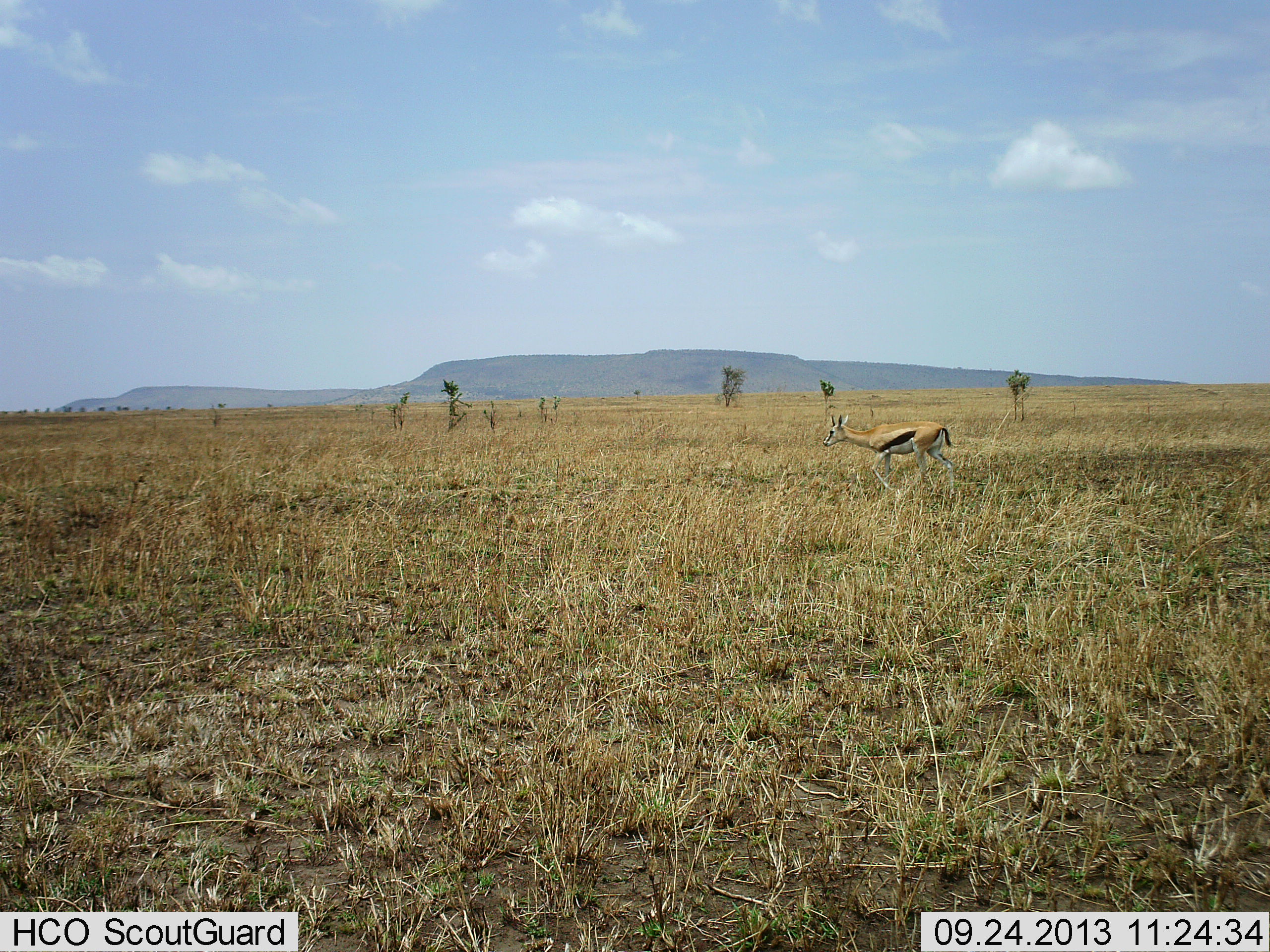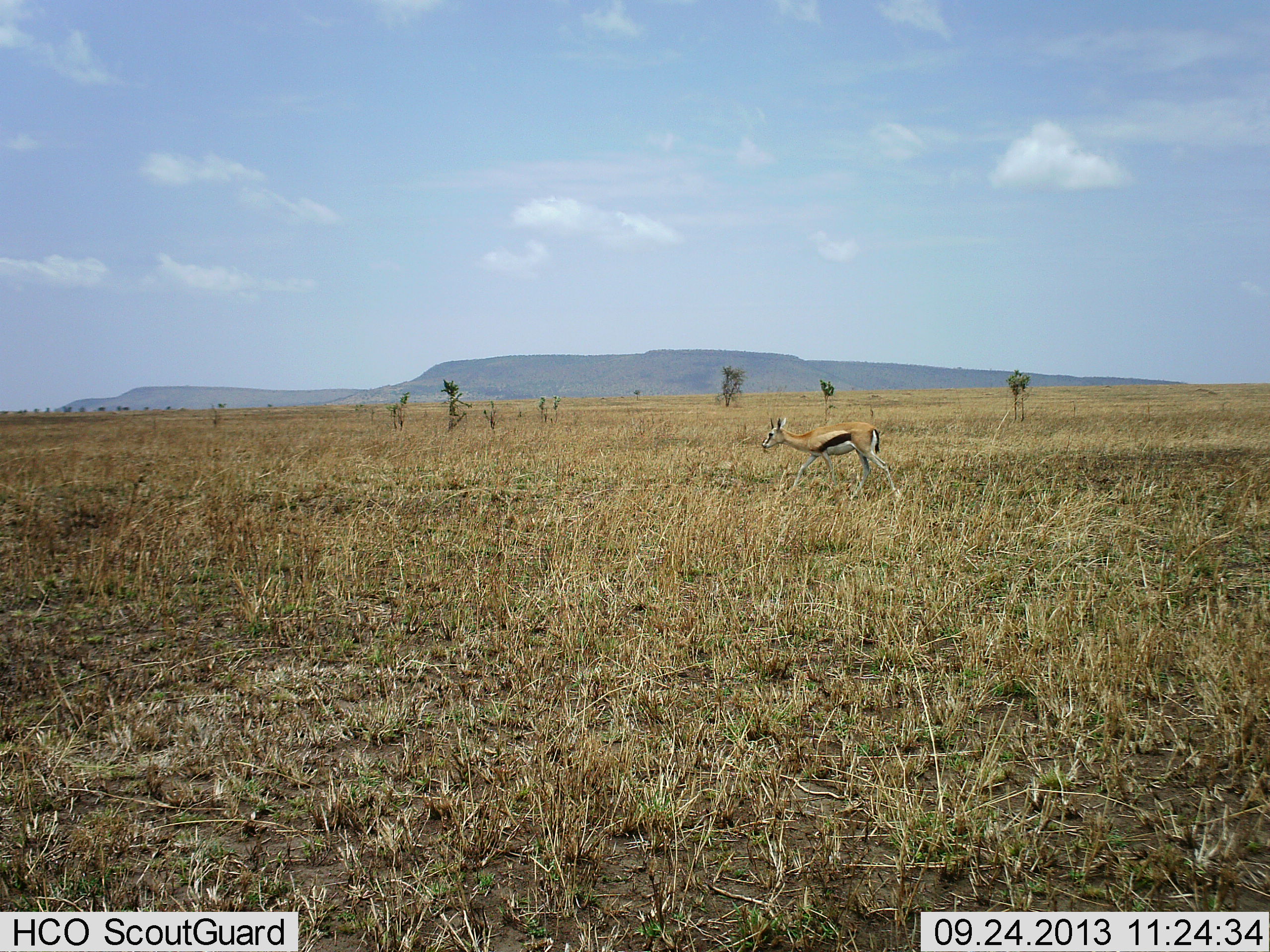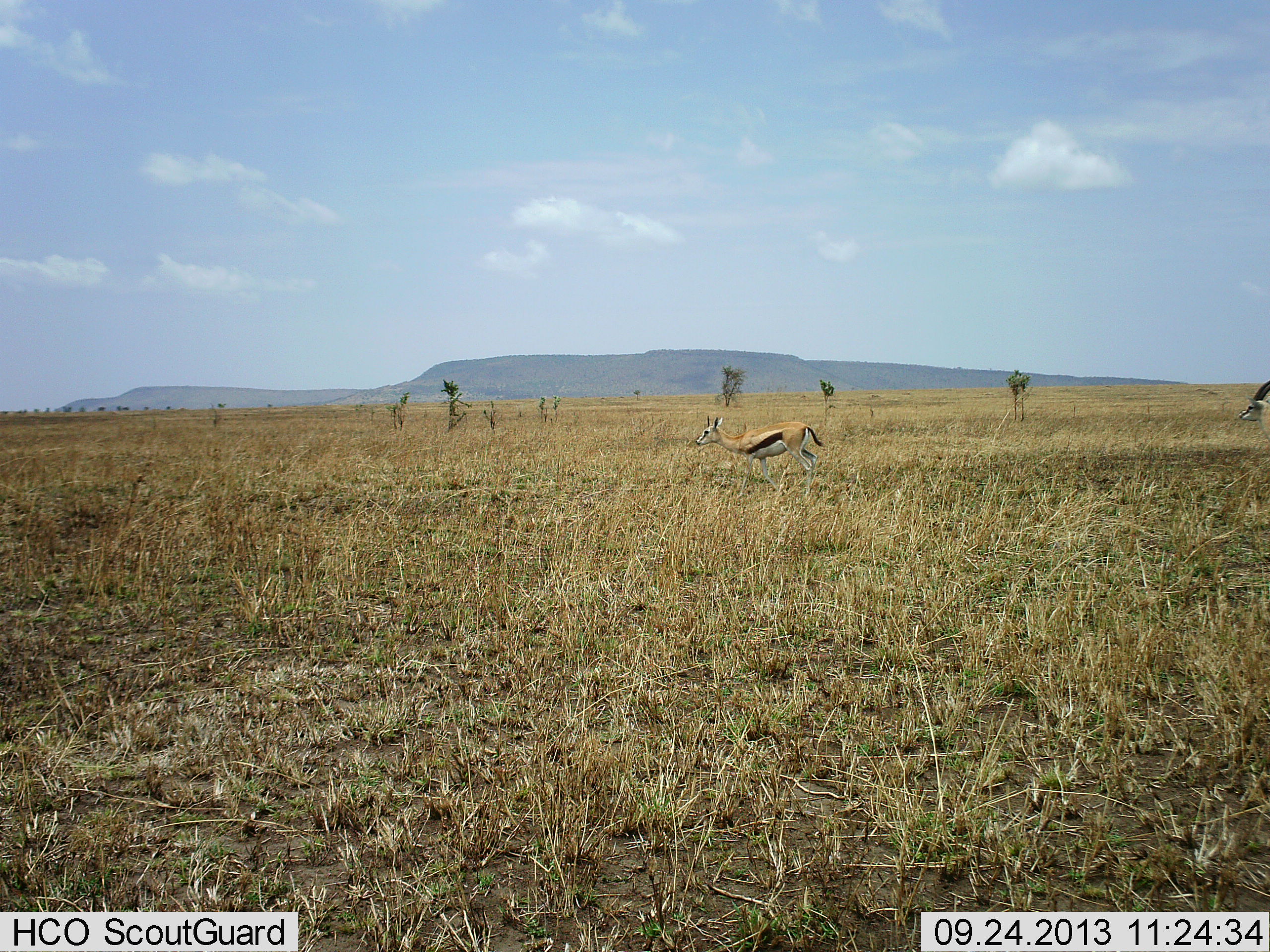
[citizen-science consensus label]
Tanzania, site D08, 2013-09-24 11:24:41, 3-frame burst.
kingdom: Animalia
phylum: Chordata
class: Mammalia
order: Artiodactyla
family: Bovidae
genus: Eudorcas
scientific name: Eudorcas thomsonii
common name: thomson's gazelle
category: gazellethomsons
Gazellethomsons (thomson's gazelle) (Eudorcas thomsonii), count 2. Behavior (volunteer vote fractions): standing 13%, resting 0%, moving 91%, interacting 0%. Young present (vote fraction): 4%. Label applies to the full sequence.